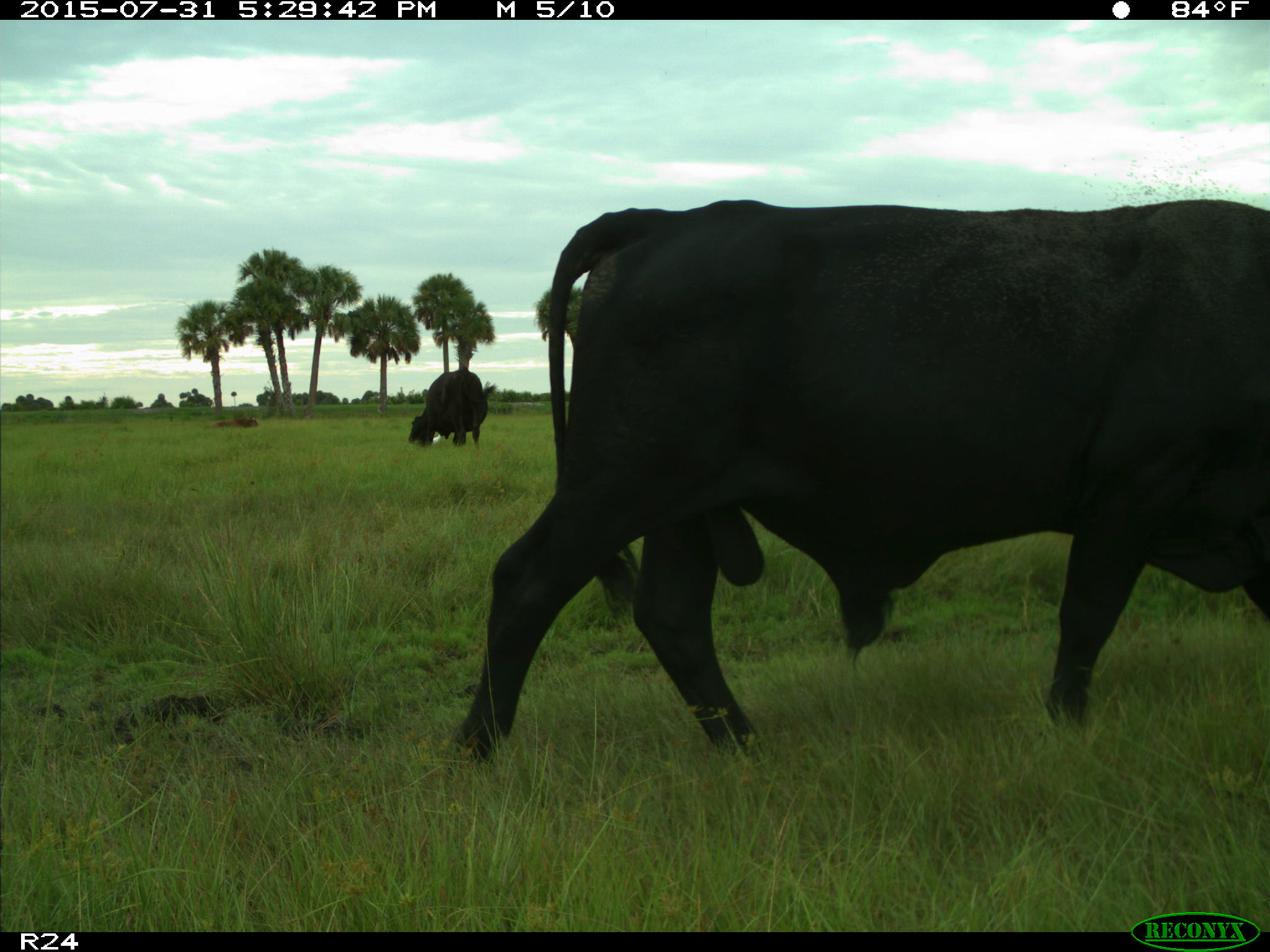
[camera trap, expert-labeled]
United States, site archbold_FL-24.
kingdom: Animalia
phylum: Chordata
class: Mammalia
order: Artiodactyla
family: Bovidae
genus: Bos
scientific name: Bos taurus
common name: domestic cow